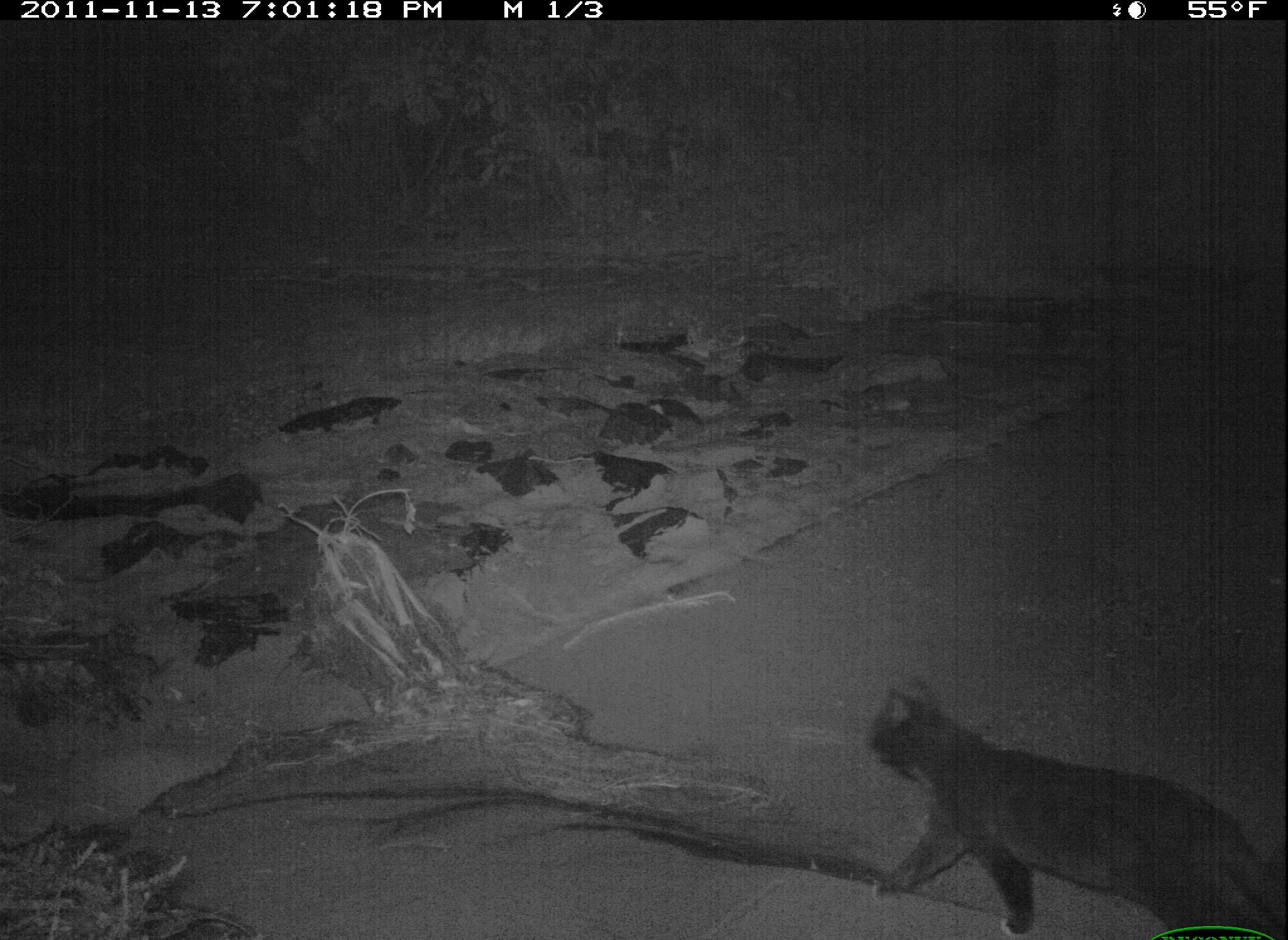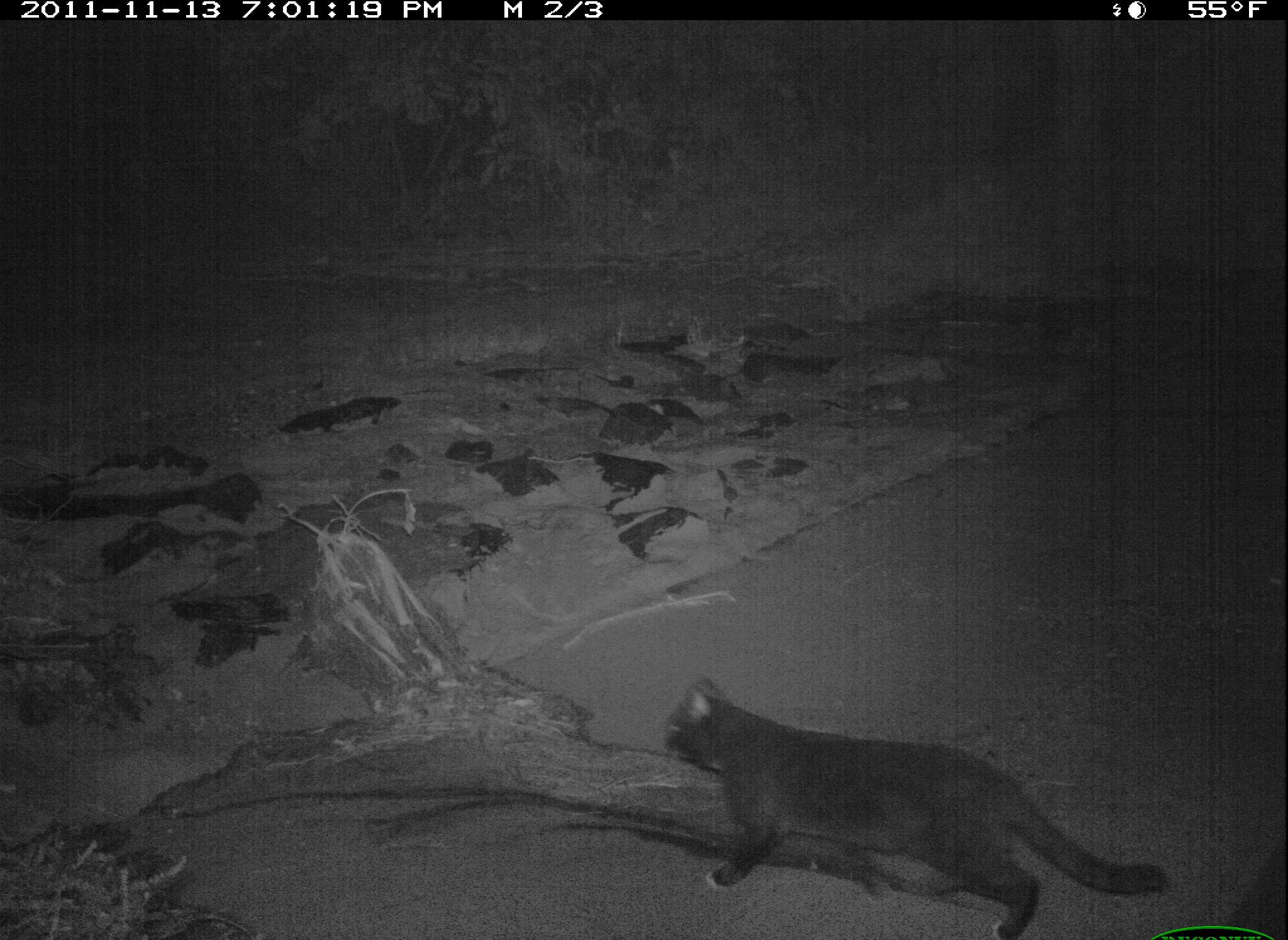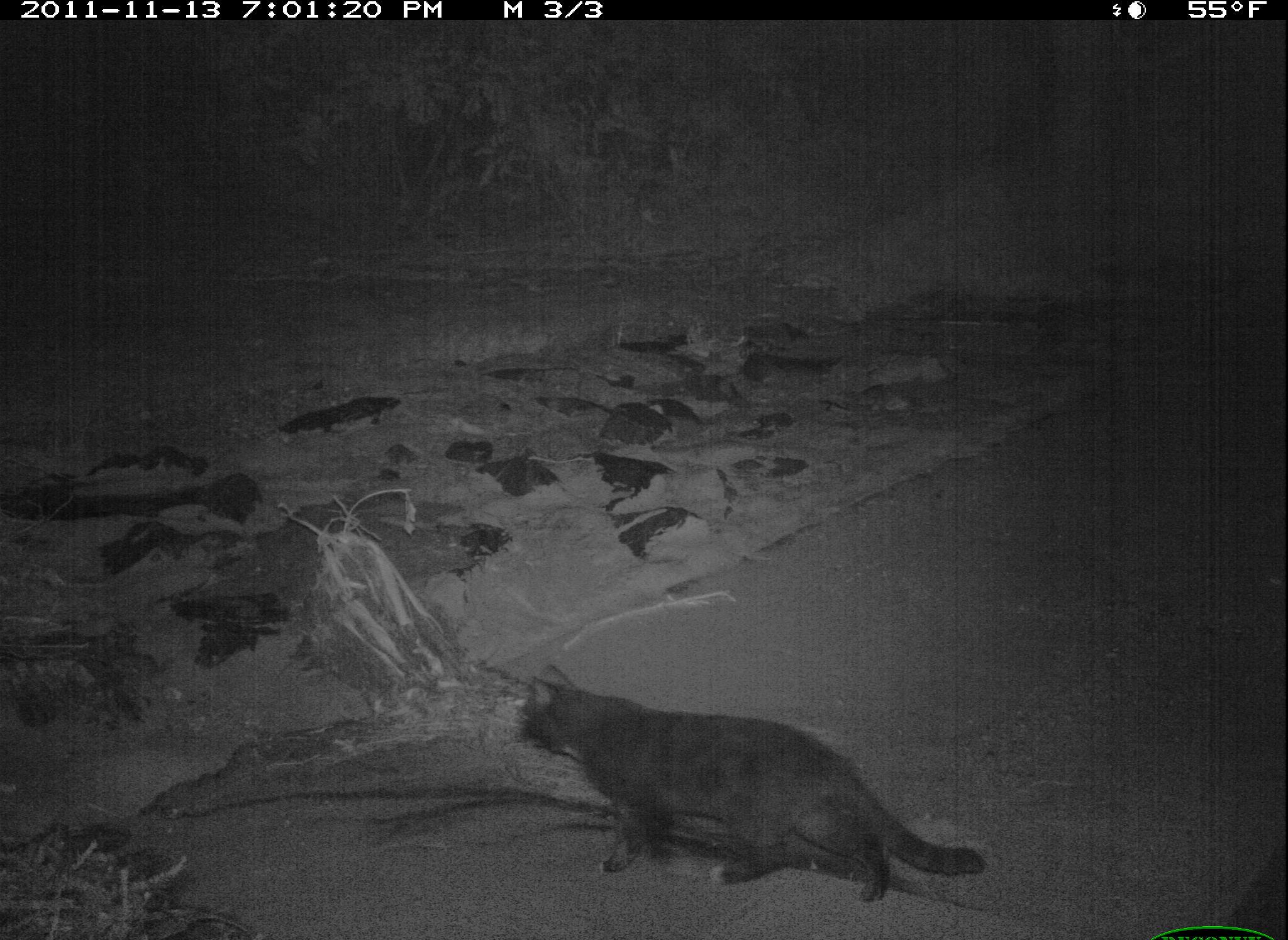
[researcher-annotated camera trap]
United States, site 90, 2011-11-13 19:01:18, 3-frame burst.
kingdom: Animalia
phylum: Chordata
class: Mammalia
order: Carnivora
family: Felidae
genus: Felis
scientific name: Felis catus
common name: cat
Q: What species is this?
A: Cat (Felis catus).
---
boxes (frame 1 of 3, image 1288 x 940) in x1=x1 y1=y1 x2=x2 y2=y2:
cat: x1=858 y1=667 x2=1285 y2=940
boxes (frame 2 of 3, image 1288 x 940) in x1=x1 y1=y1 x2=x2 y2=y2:
cat: x1=642 y1=660 x2=1183 y2=934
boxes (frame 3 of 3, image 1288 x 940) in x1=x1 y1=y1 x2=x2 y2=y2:
cat: x1=485 y1=644 x2=998 y2=926